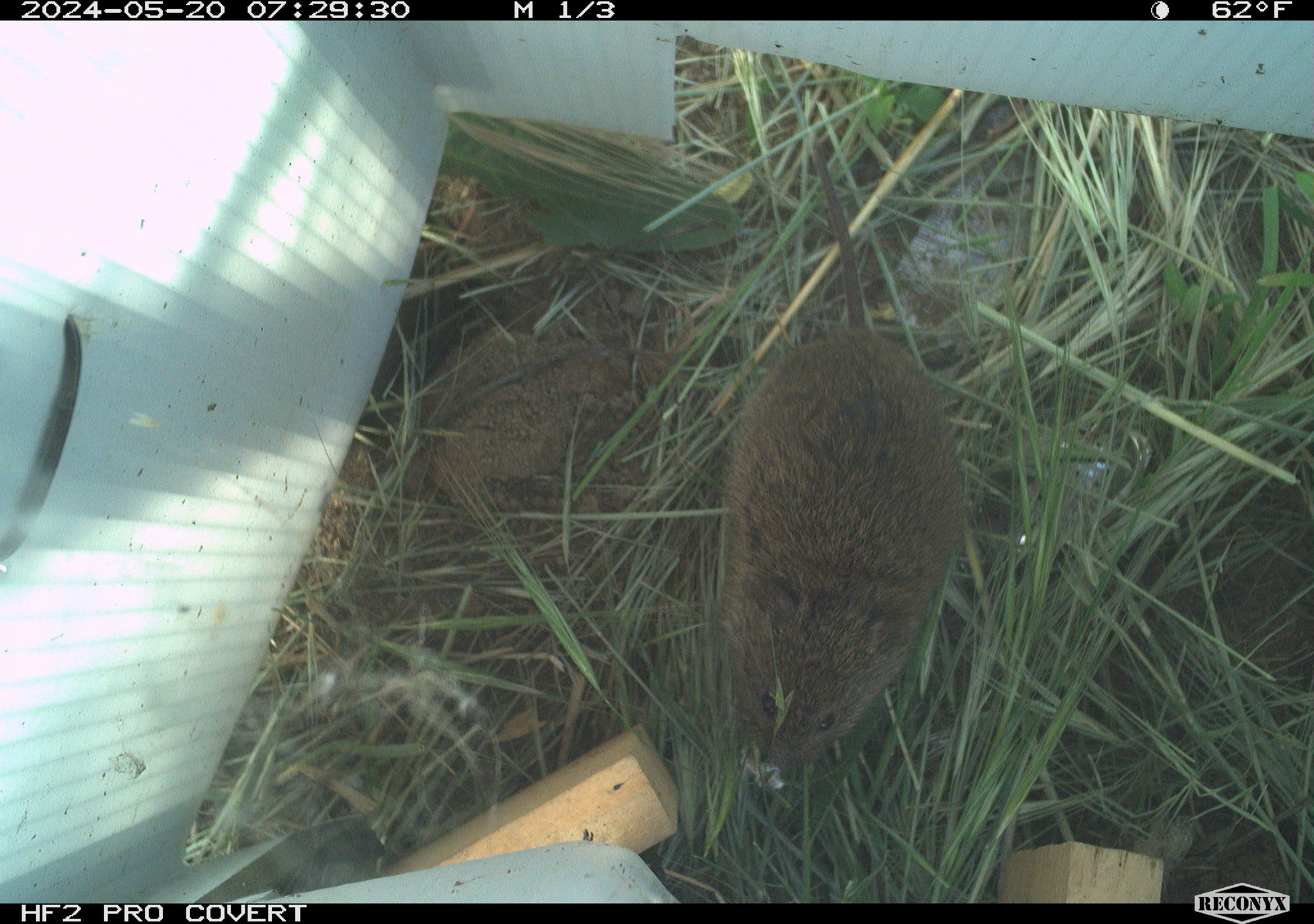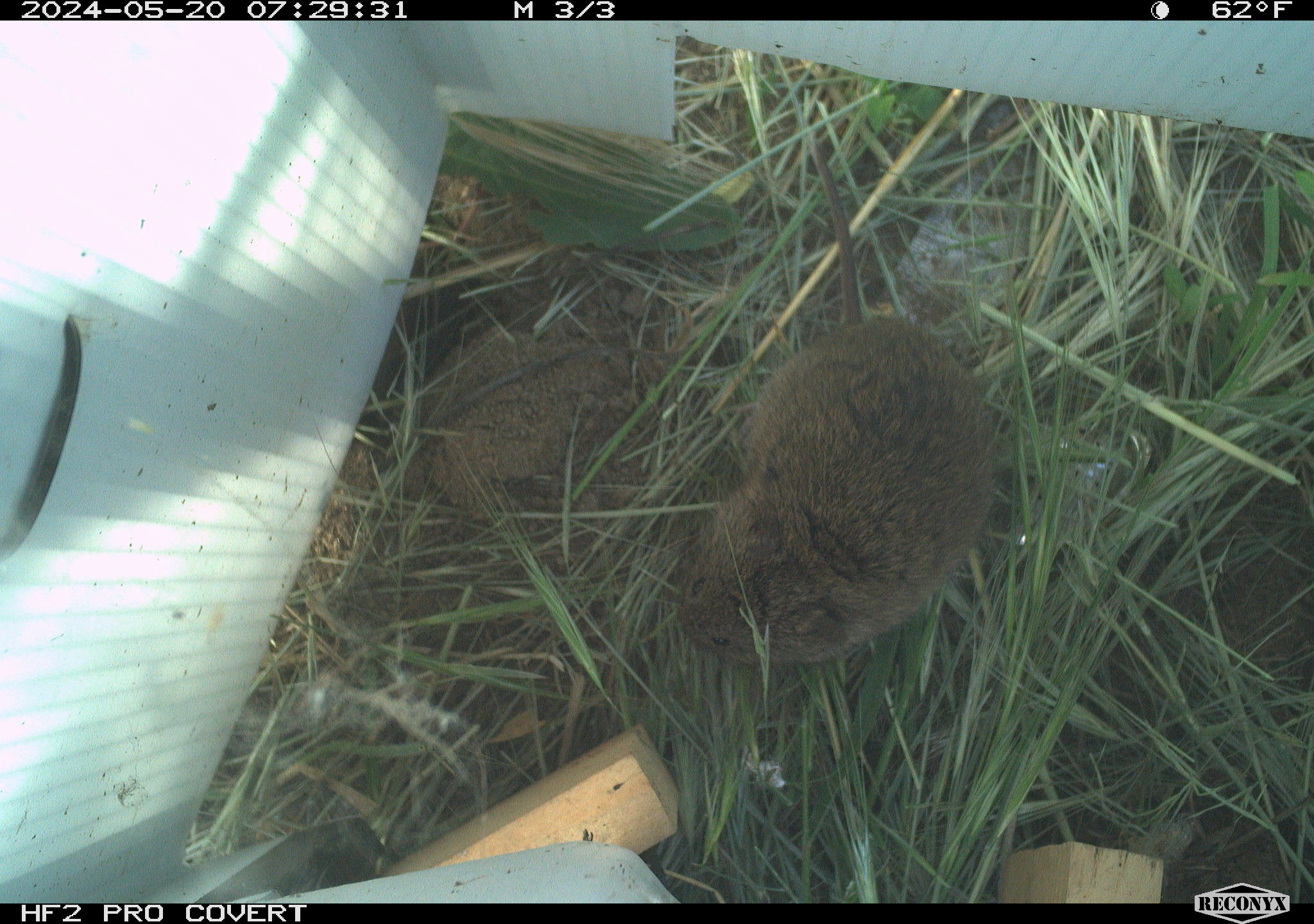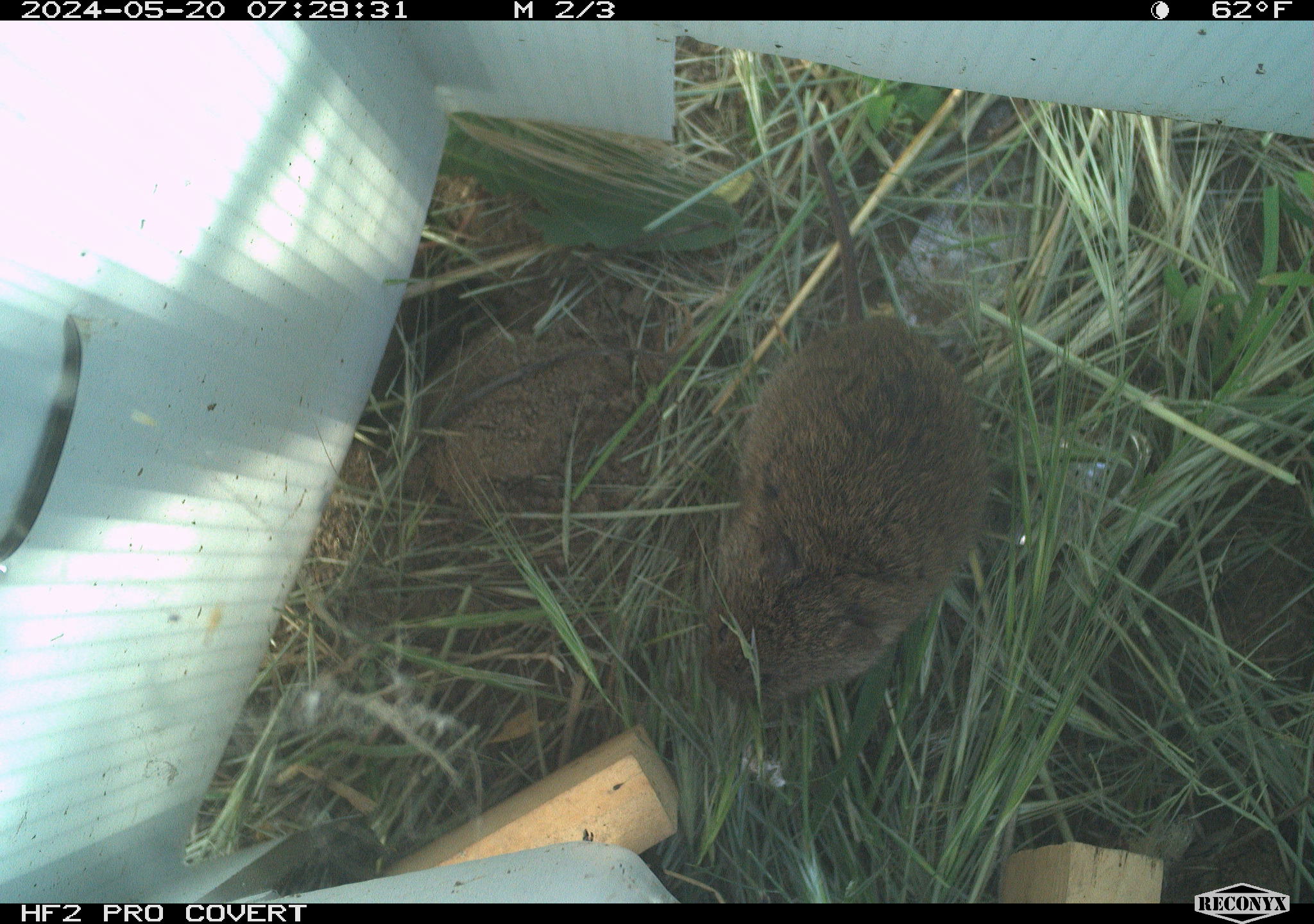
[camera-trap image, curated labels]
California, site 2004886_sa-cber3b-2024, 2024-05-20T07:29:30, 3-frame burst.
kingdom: Animalia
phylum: Chordata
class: Mammalia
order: Rodentia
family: Cricetidae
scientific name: Arvicolinae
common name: voles, lemmings, and muskrats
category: arvicolinae subfamily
Arvicolinae subfamily (voles, lemmings, and muskrats) (Arvicolinae).